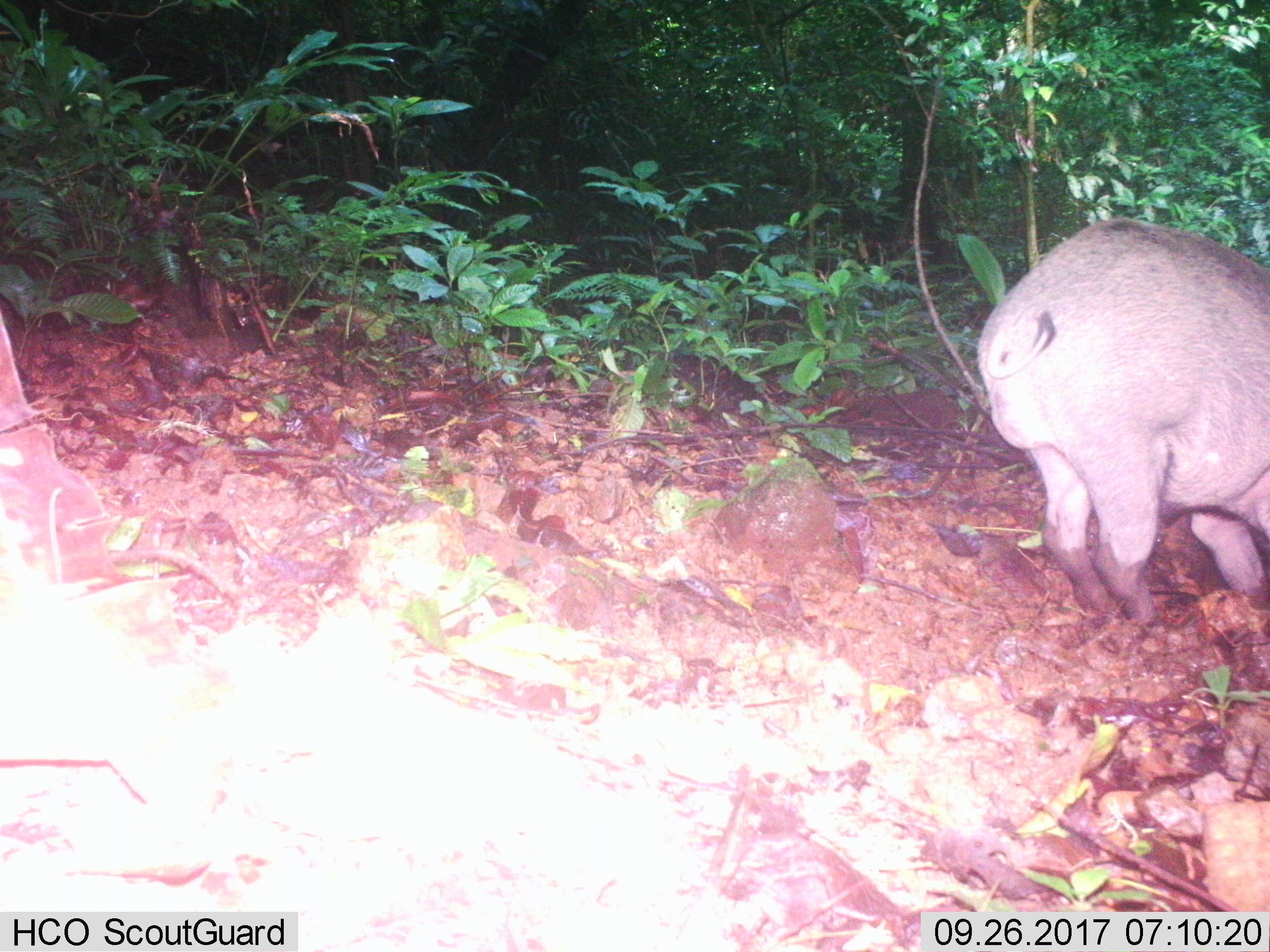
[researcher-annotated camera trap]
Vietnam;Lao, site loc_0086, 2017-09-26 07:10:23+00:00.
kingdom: Animalia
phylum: Chordata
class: Mammalia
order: Artiodactyla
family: Suidae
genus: Sus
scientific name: Sus scrofa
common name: eurasian wild pig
Eurasian wild pig (Sus scrofa). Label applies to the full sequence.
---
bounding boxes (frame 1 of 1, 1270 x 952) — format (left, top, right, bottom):
eurasian wild pig: (976, 219, 1270, 624)